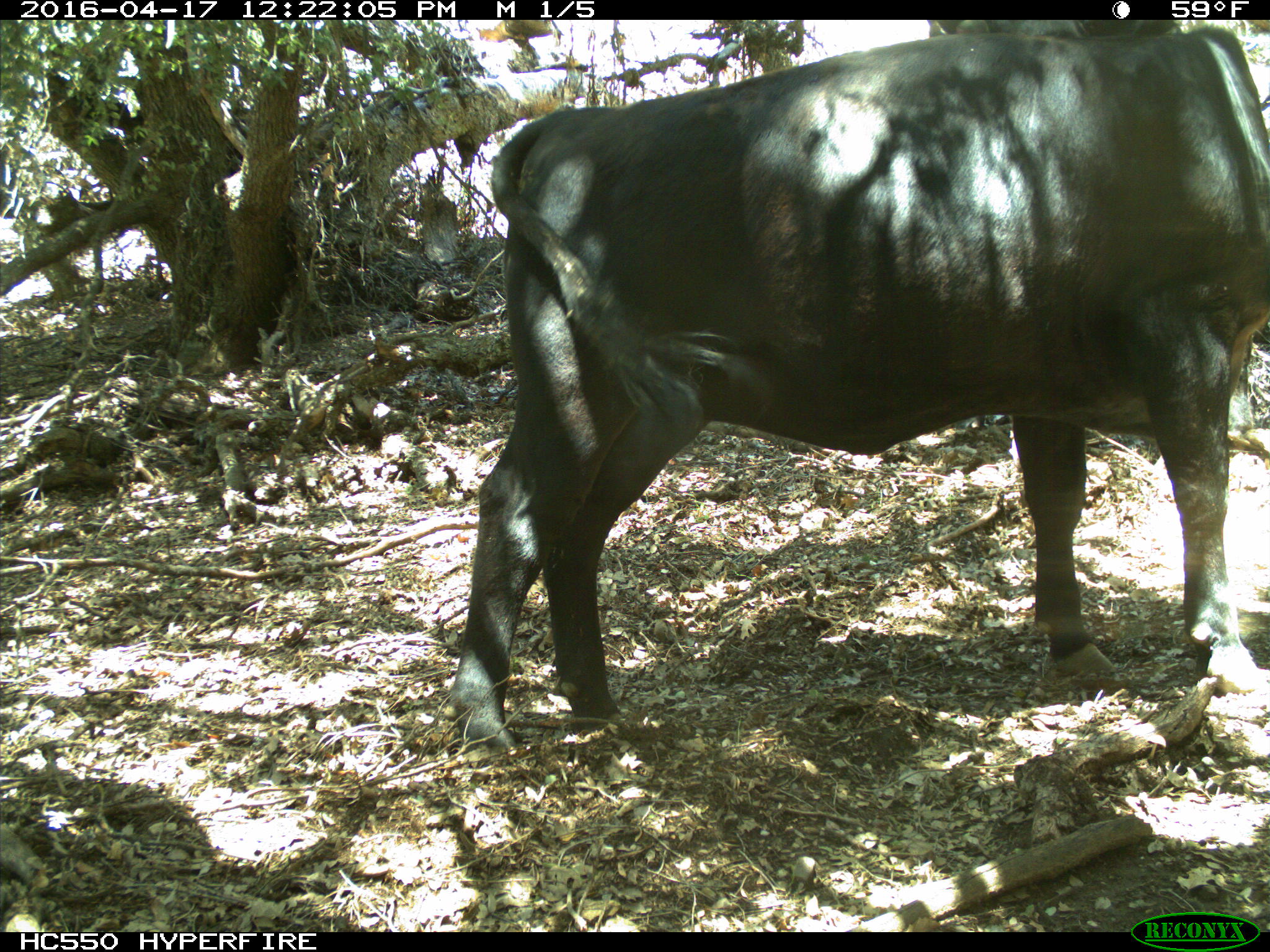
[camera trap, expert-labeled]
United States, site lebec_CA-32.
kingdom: Animalia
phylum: Chordata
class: Mammalia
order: Artiodactyla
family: Bovidae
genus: Bos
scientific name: Bos taurus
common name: domestic cow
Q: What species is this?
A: Bos taurus (domestic cow).